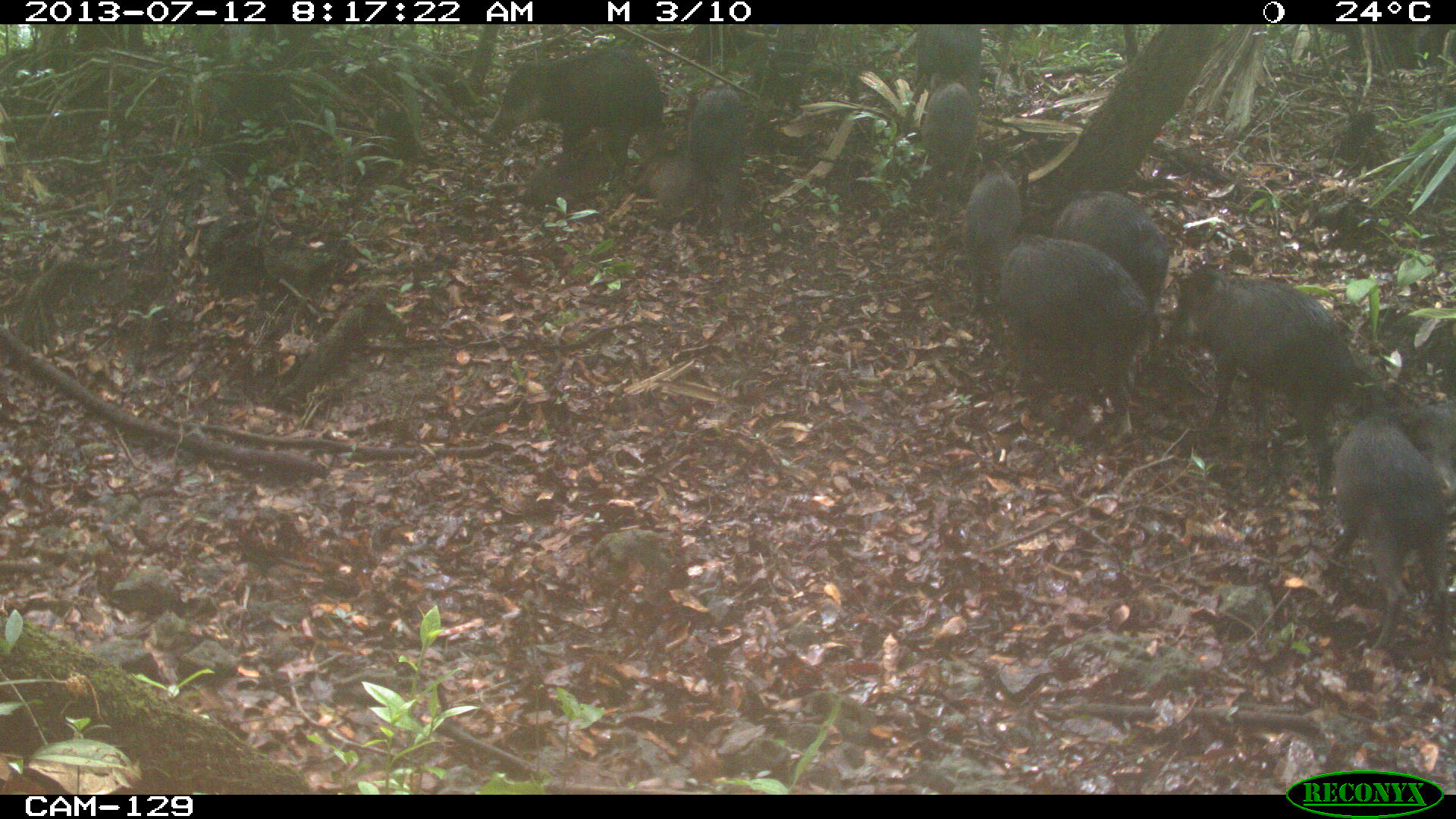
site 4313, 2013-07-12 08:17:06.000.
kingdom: Animalia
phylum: Chordata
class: Mammalia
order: Artiodactyla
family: Tayassuidae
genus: Tayassu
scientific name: Tayassu pecari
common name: white-lipped peccary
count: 25